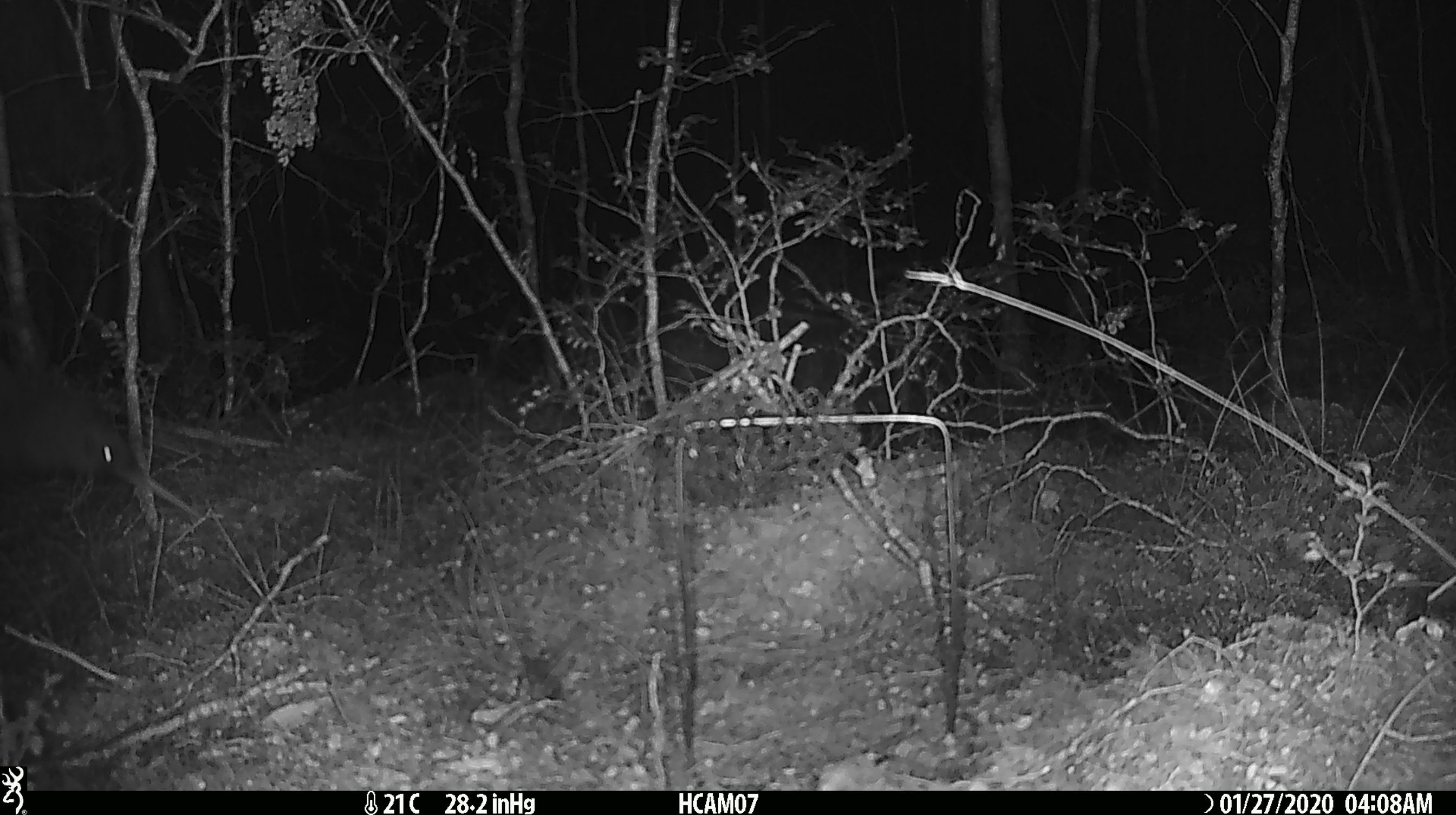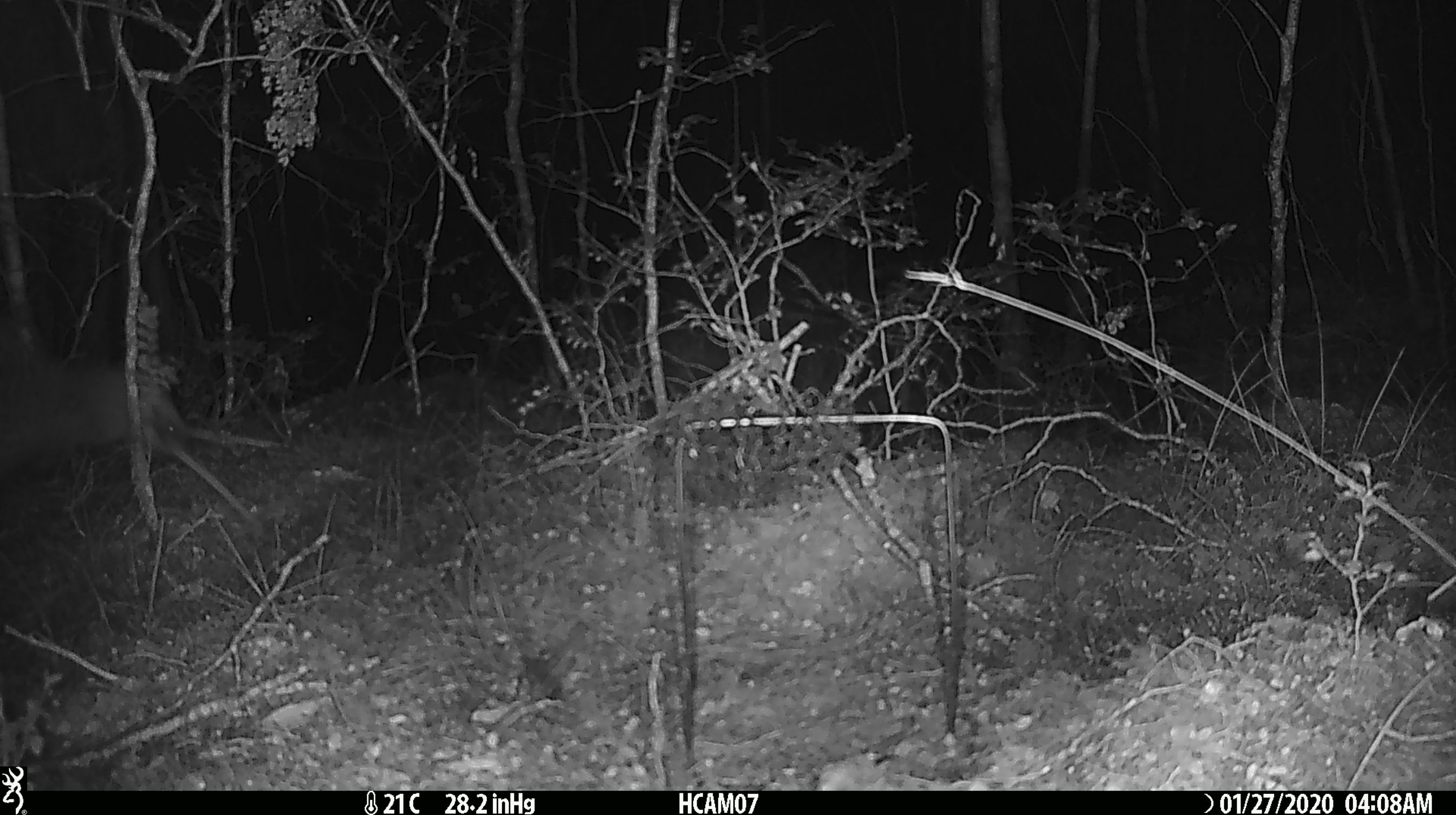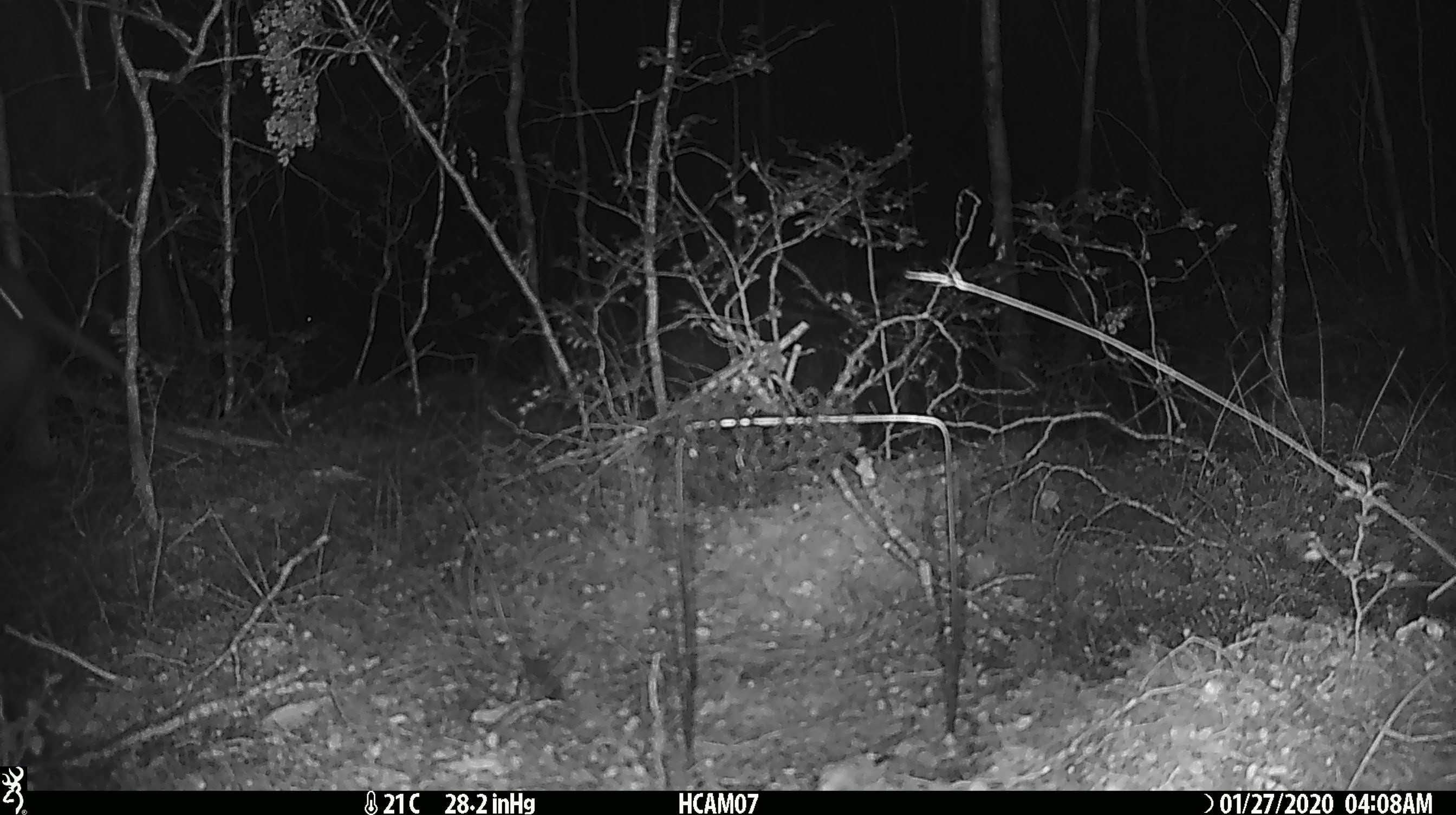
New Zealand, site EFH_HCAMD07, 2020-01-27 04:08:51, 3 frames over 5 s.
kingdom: Animalia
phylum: Chordata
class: Aves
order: Apterygiformes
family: Apterygidae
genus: Apteryx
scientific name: Apteryx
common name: kiwi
Kiwi (Apteryx).